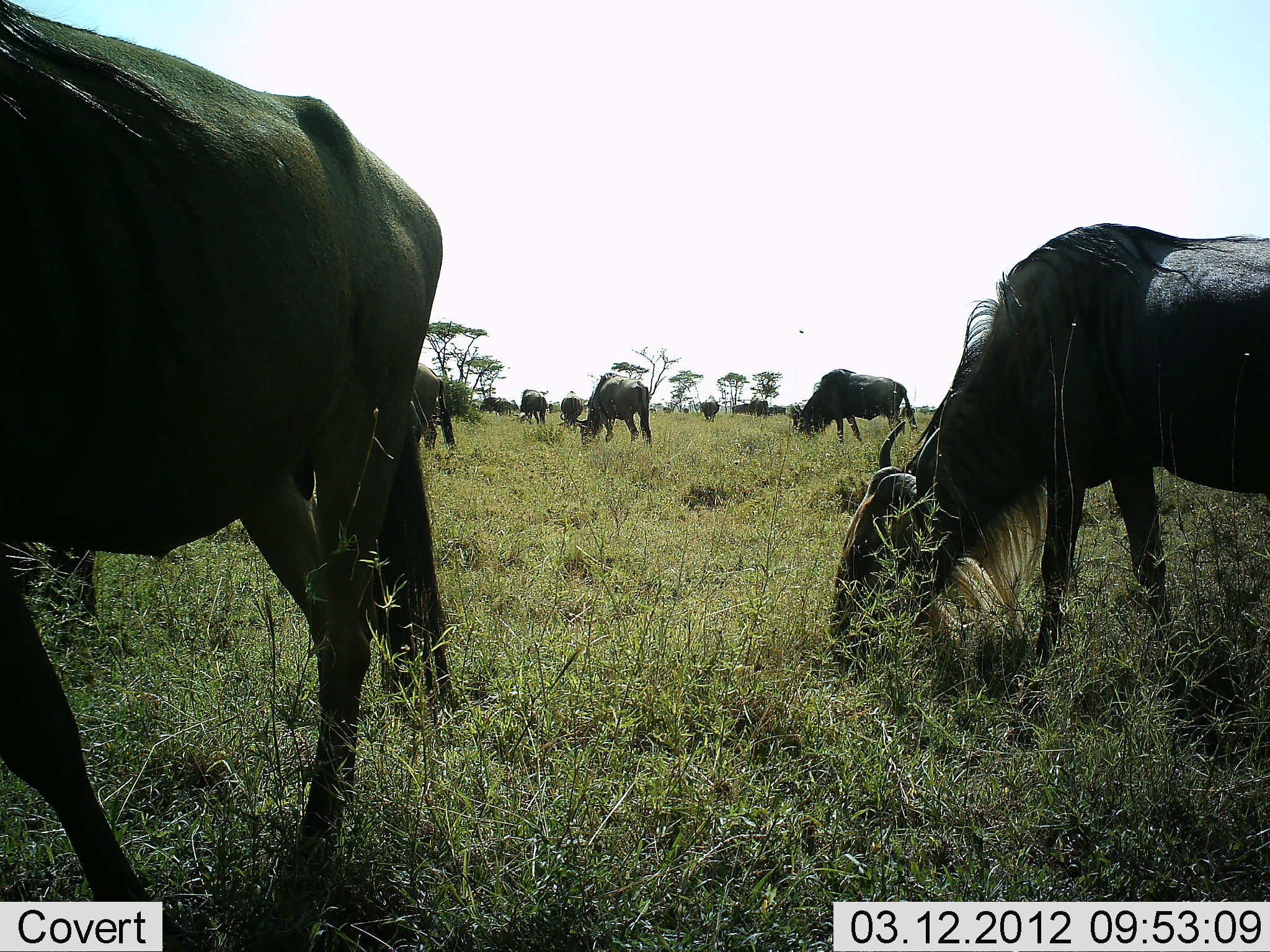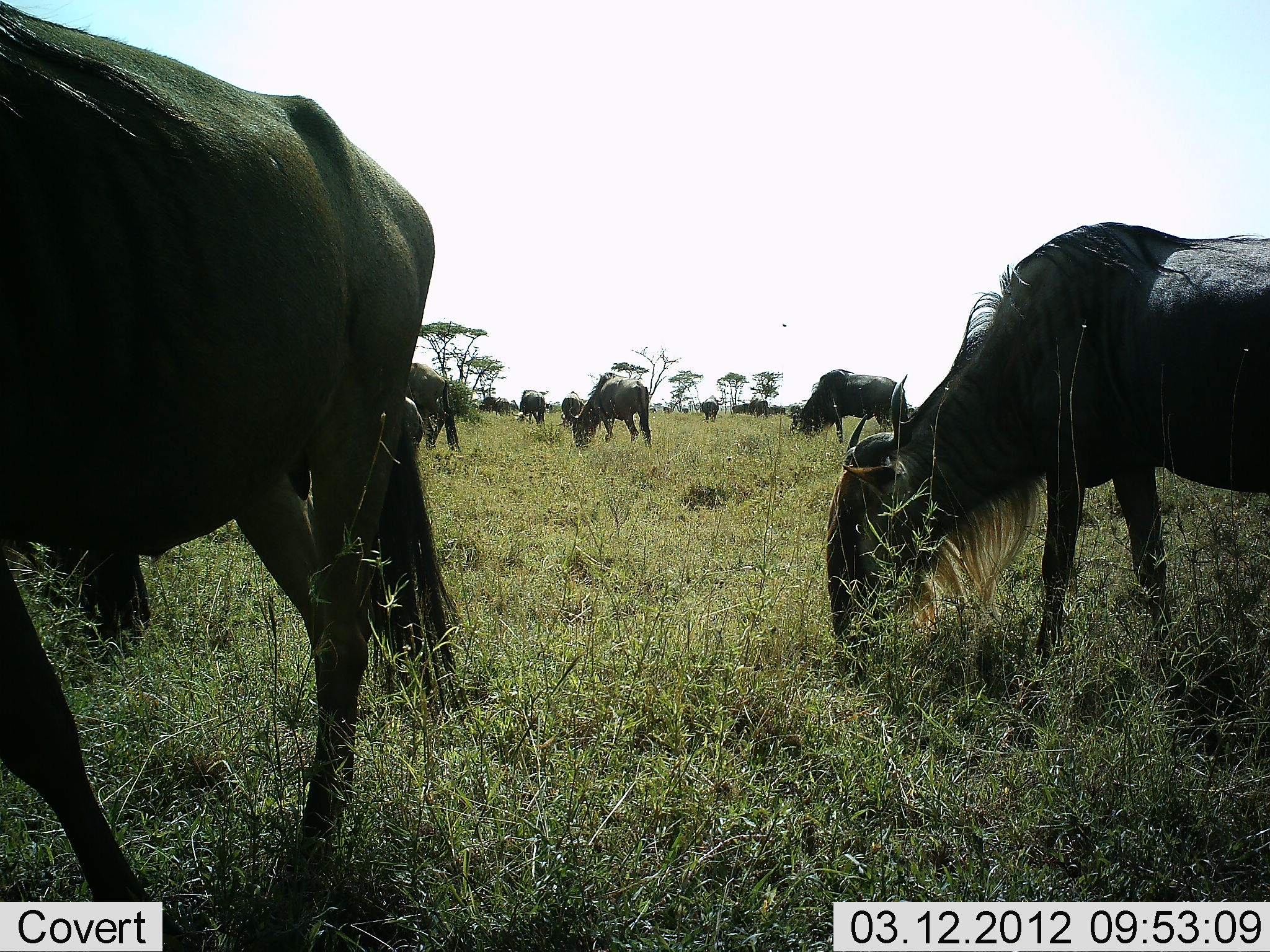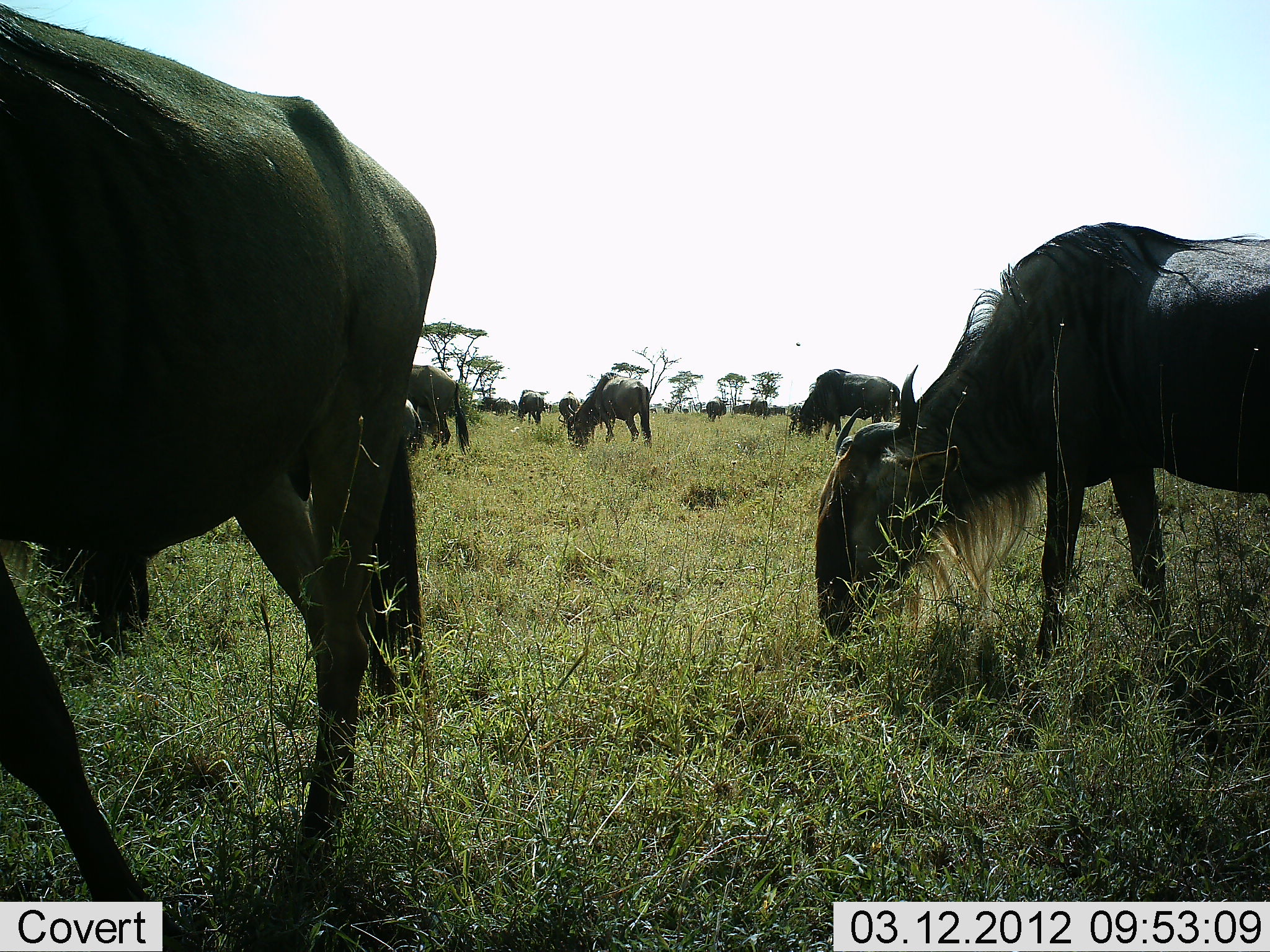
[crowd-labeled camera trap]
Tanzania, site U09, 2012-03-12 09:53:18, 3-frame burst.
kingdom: Animalia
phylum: Chordata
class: Mammalia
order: Artiodactyla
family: Bovidae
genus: Connochaetes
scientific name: Connochaetes taurinus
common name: blue wildebeest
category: wildebeest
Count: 11-50.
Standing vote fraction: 44%.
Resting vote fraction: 11%.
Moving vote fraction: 17%.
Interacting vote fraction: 6%.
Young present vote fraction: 0%.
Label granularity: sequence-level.